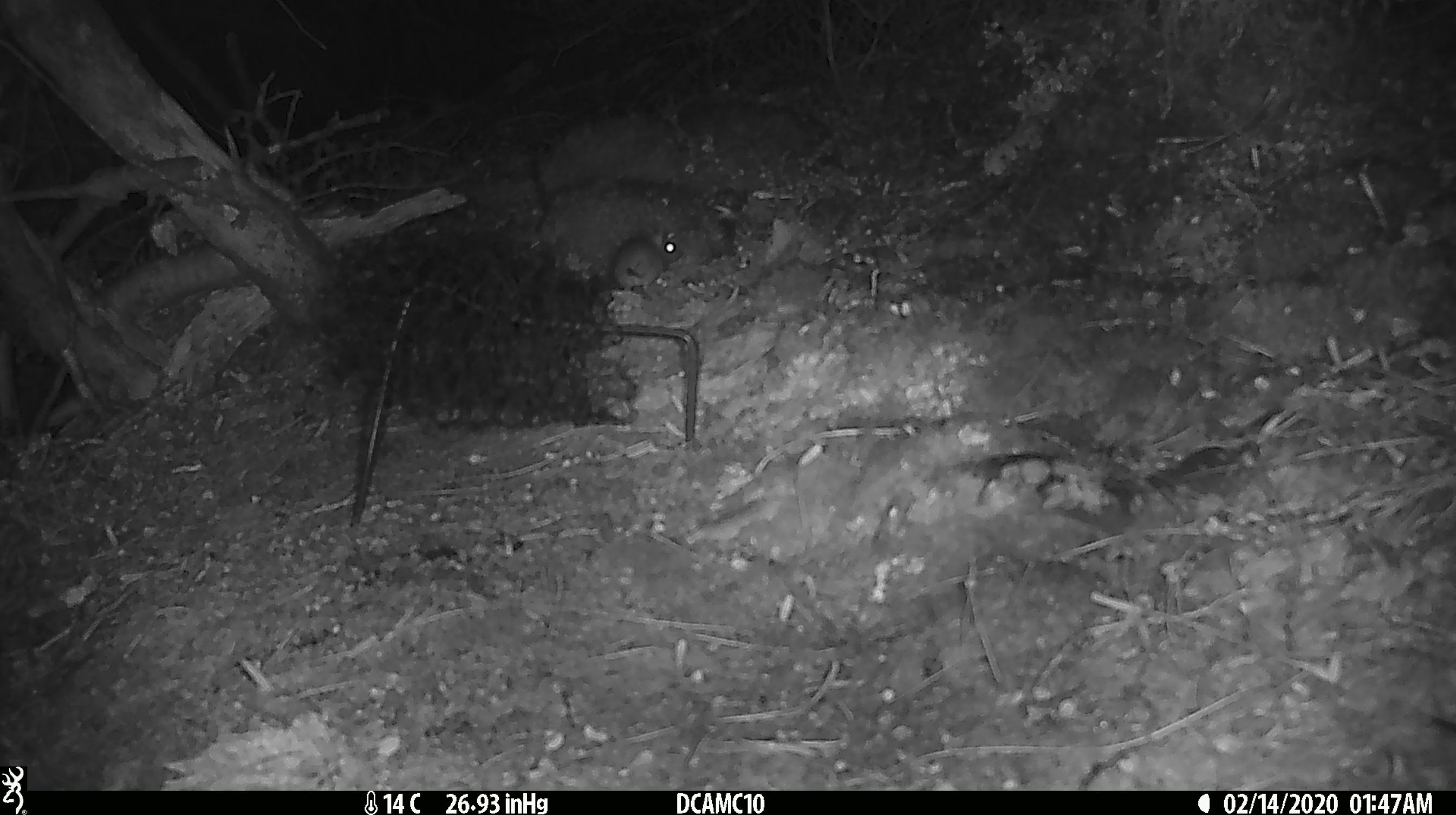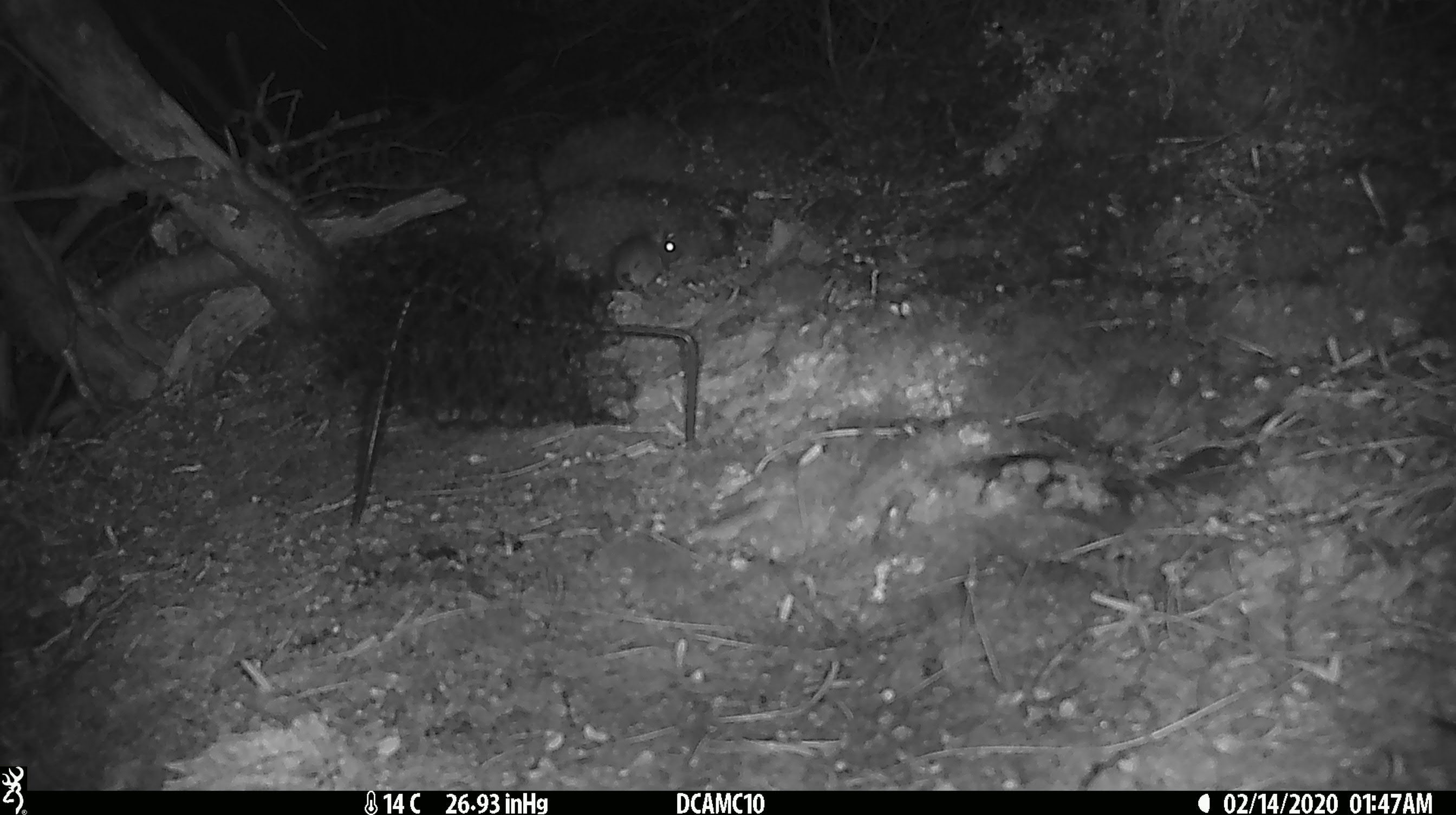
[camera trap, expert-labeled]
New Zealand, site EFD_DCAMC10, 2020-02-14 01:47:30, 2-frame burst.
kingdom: Animalia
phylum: Chordata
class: Mammalia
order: Rodentia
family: Muridae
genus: Mus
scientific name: Mus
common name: mouse